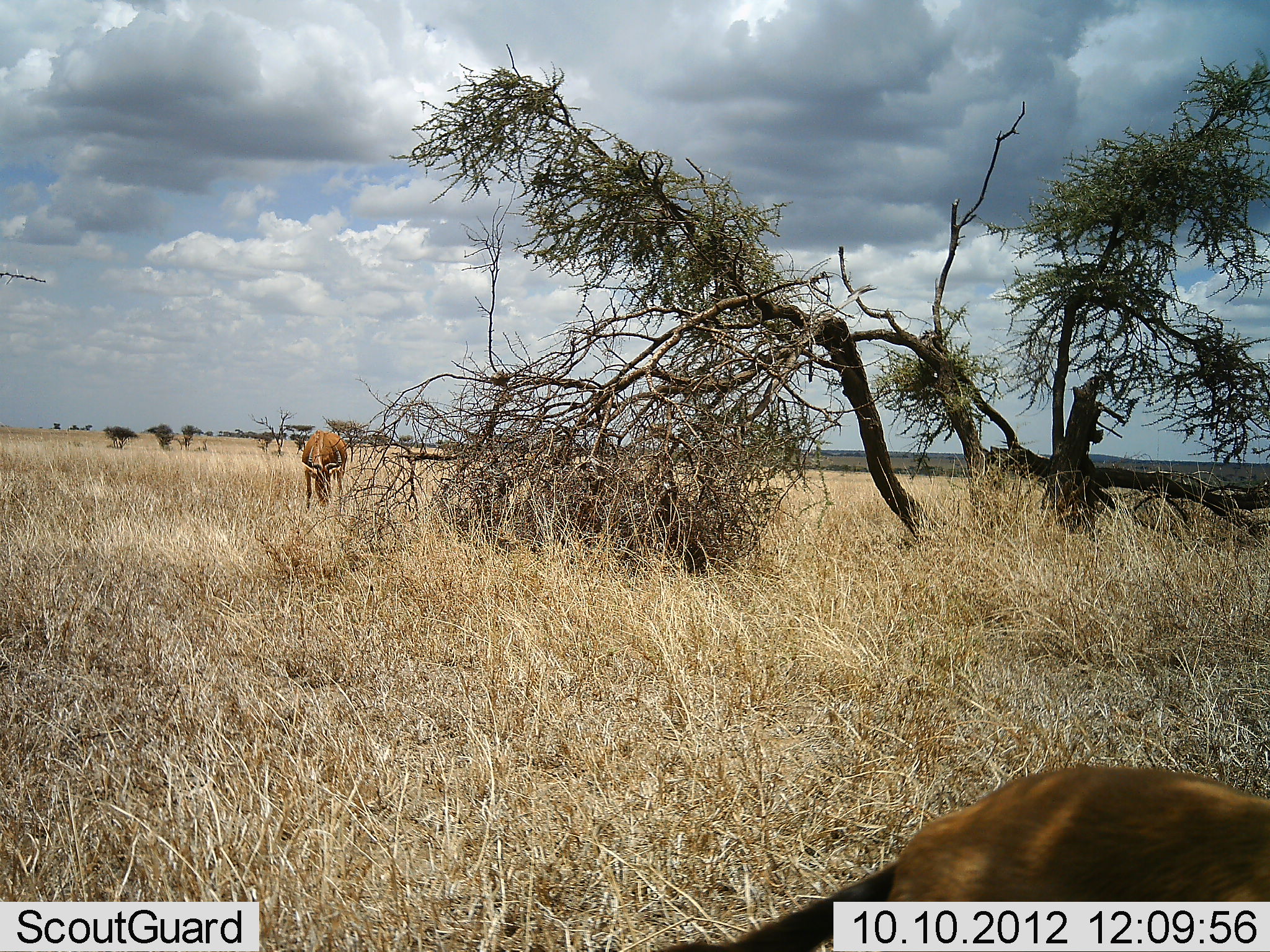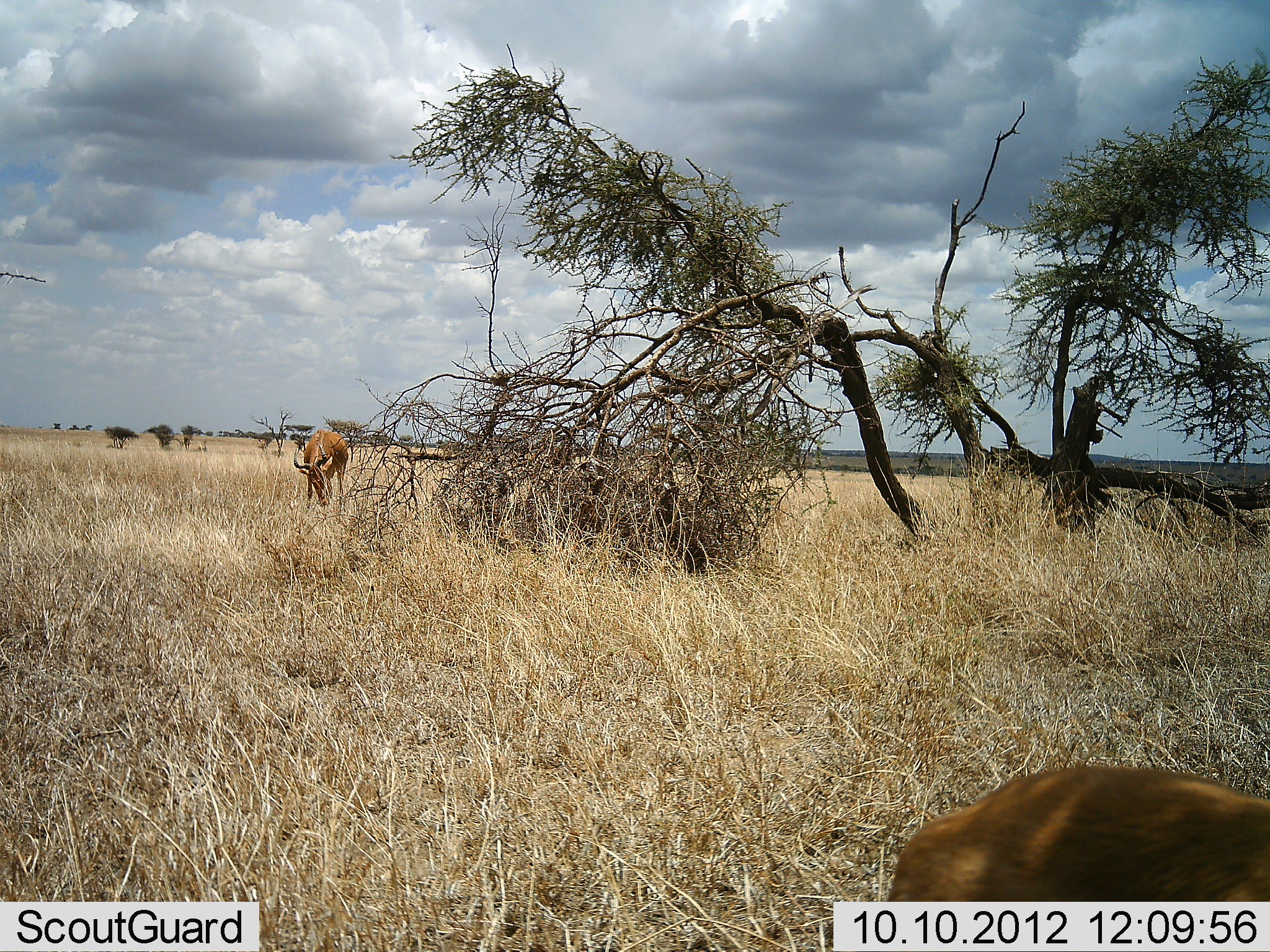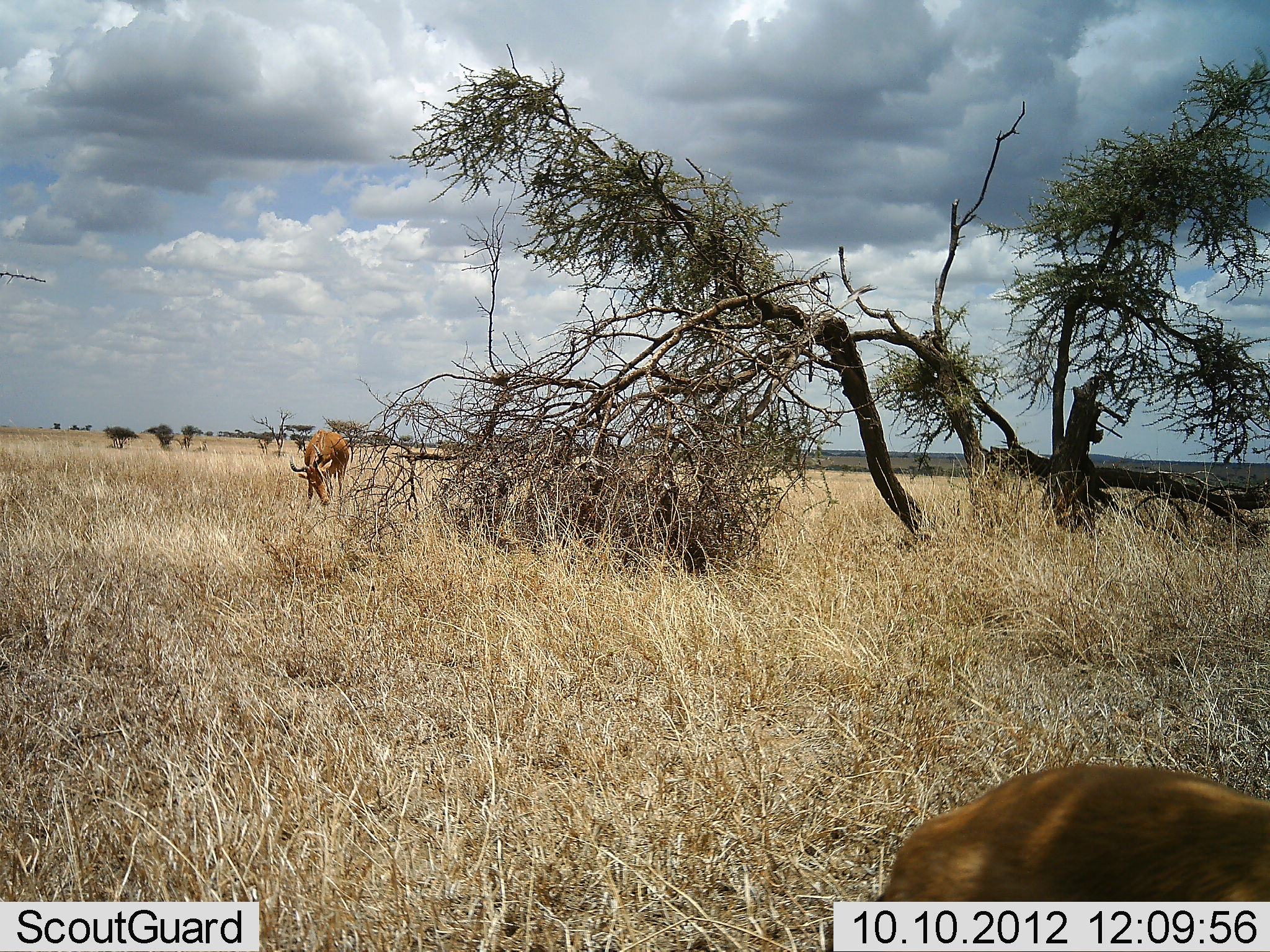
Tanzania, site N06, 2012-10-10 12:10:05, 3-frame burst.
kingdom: Animalia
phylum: Chordata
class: Mammalia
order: Artiodactyla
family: Bovidae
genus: Alcelaphus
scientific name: Alcelaphus buselaphus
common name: hartebeest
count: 2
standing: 45%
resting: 18%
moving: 0%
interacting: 0%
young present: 0%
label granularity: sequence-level